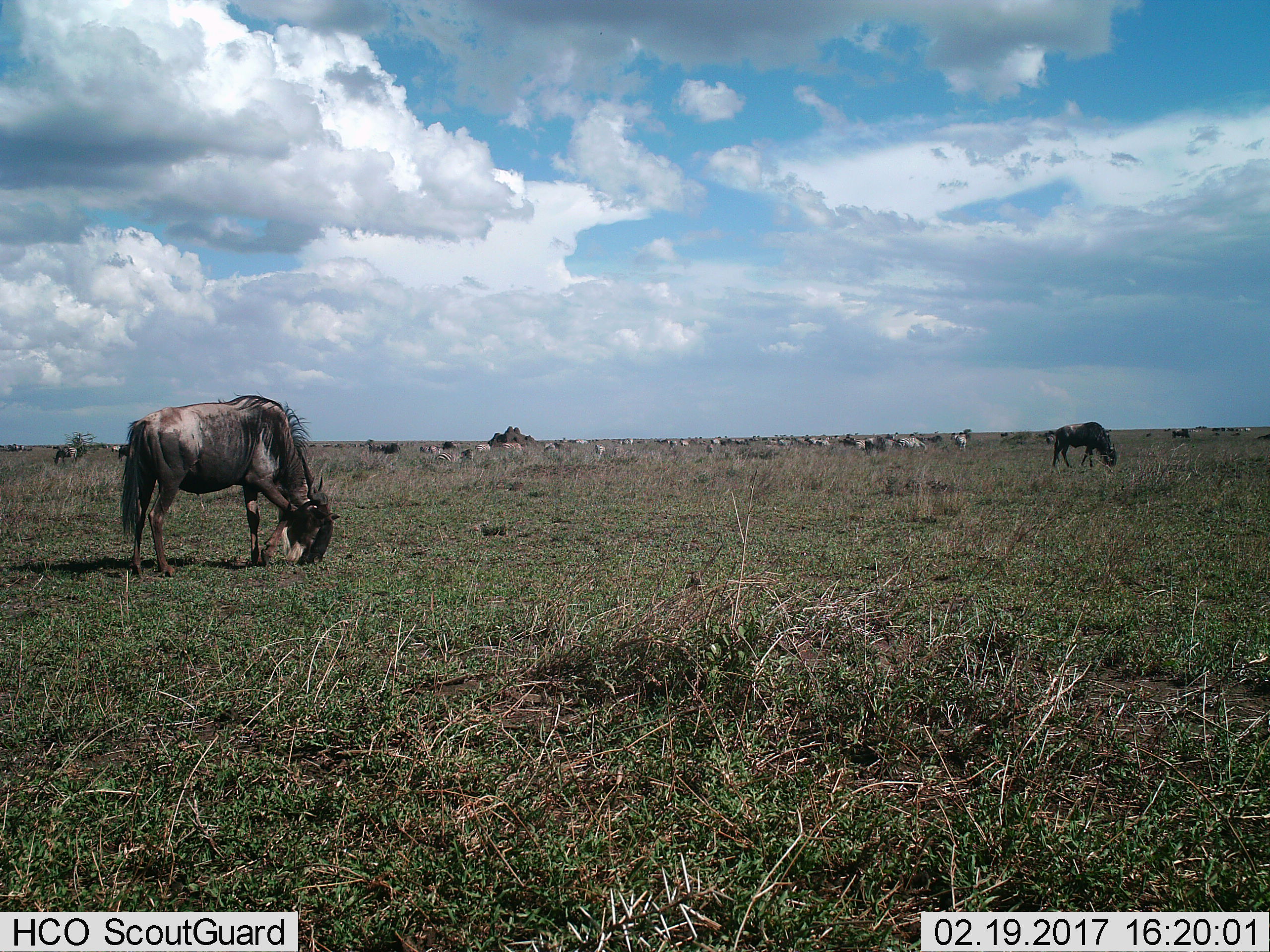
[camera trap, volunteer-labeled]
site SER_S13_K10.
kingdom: Animalia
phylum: Chordata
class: Mammalia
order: Artiodactyla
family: Bovidae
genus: Connochaetes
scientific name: Connochaetes taurinus taurinus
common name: blue wildebeest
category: wildebeestblue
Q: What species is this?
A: Wildebeestblue (blue wildebeest) (Connochaetes taurinus taurinus).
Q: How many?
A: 5.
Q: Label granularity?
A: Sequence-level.